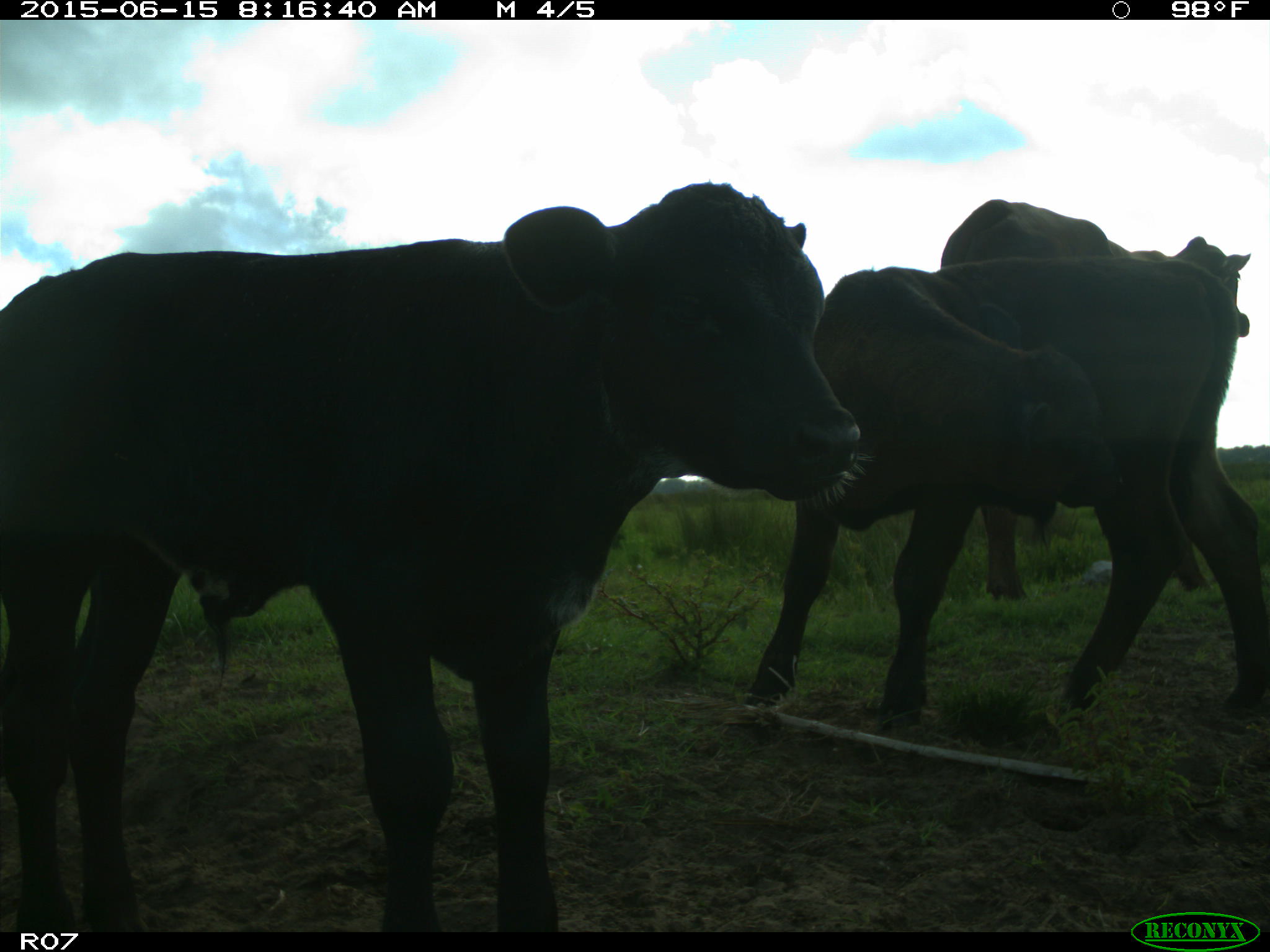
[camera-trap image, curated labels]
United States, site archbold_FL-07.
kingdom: Animalia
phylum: Chordata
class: Mammalia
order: Artiodactyla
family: Bovidae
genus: Bos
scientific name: Bos taurus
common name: domestic cow